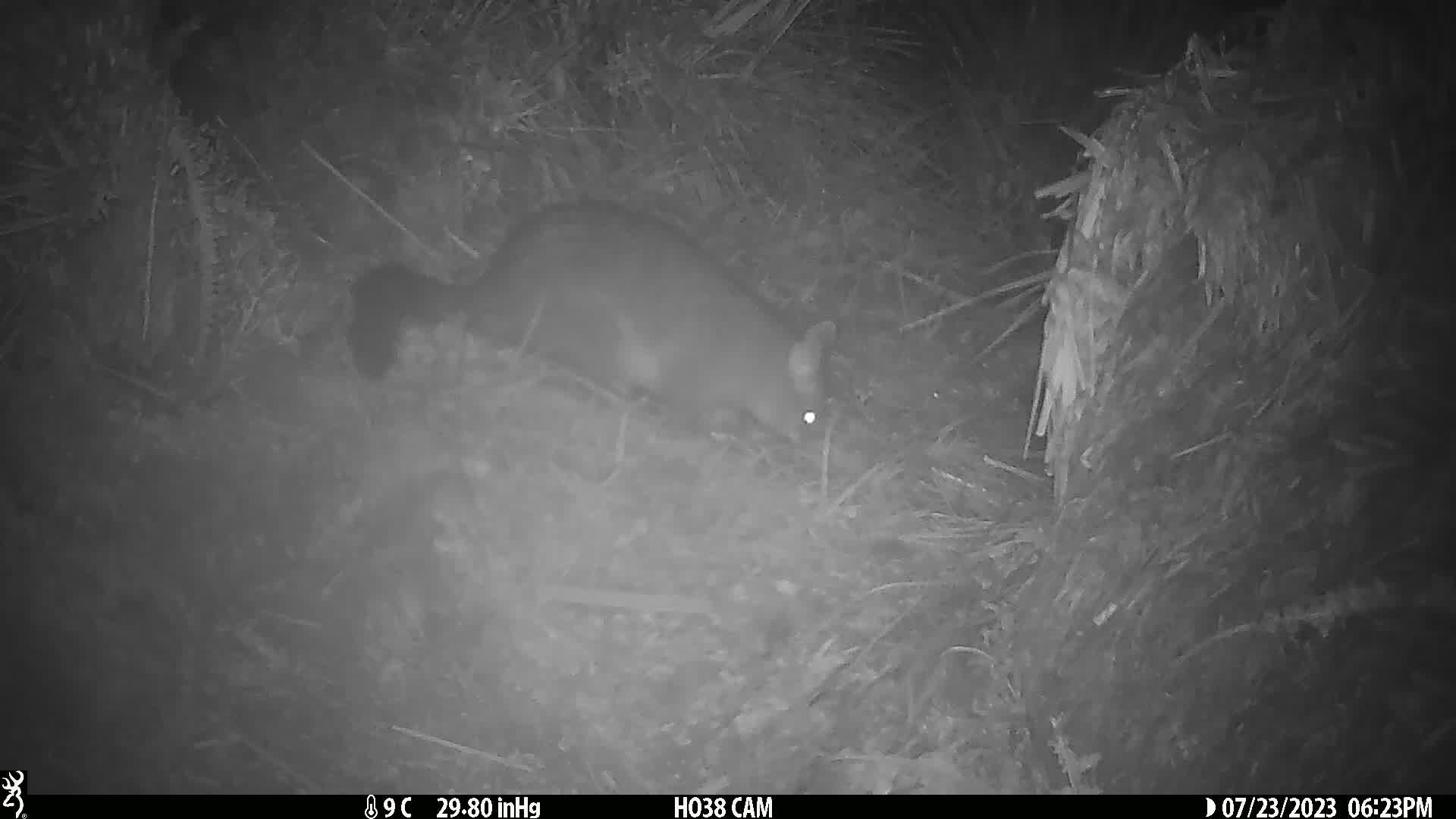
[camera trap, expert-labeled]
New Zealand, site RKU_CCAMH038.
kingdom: Animalia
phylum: Chordata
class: Mammalia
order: Diprotodontia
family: Phalangeridae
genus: Trichosurus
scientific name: Trichosurus vulpecula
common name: common brushtail possum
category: possum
Possum (common brushtail possum) (Trichosurus vulpecula).